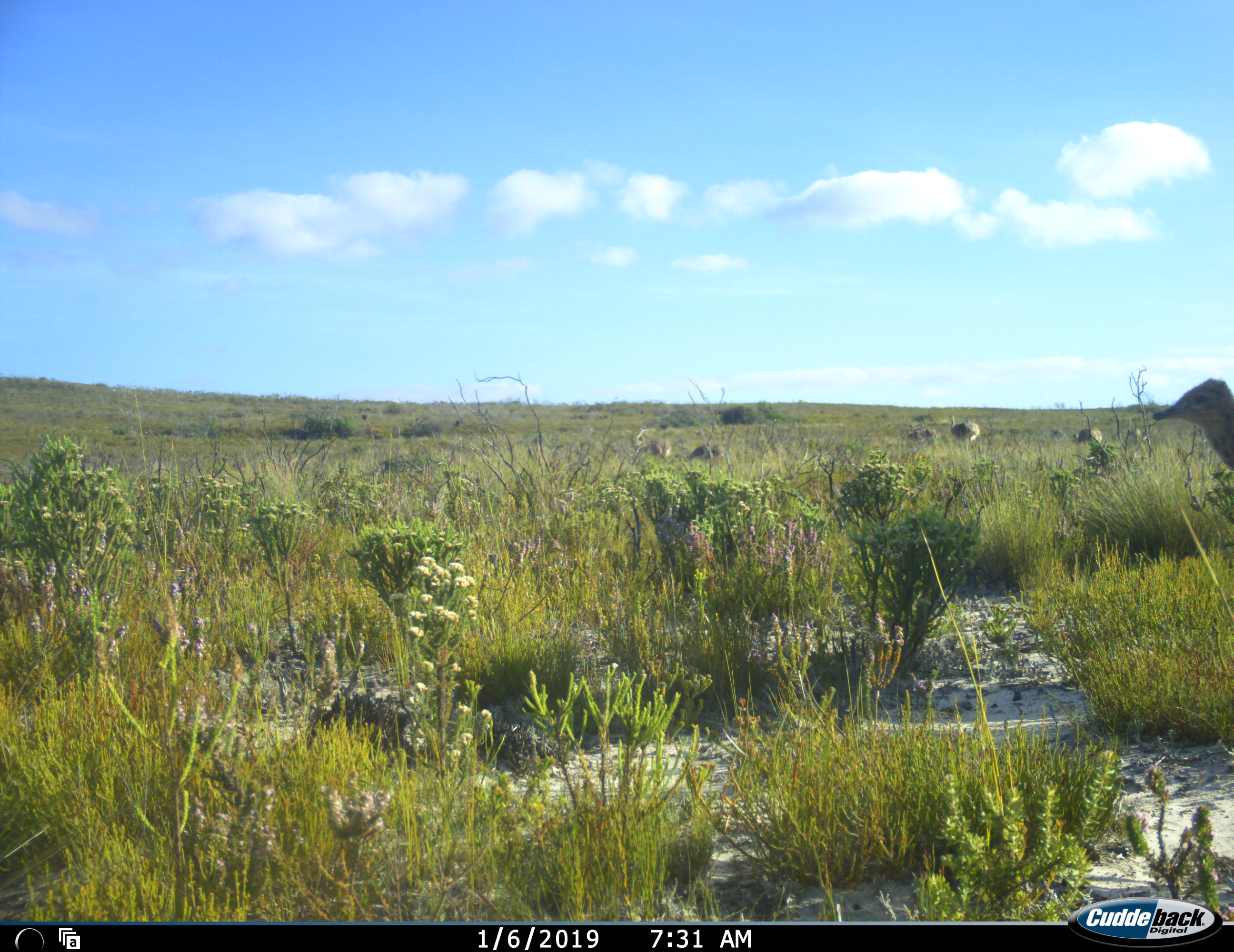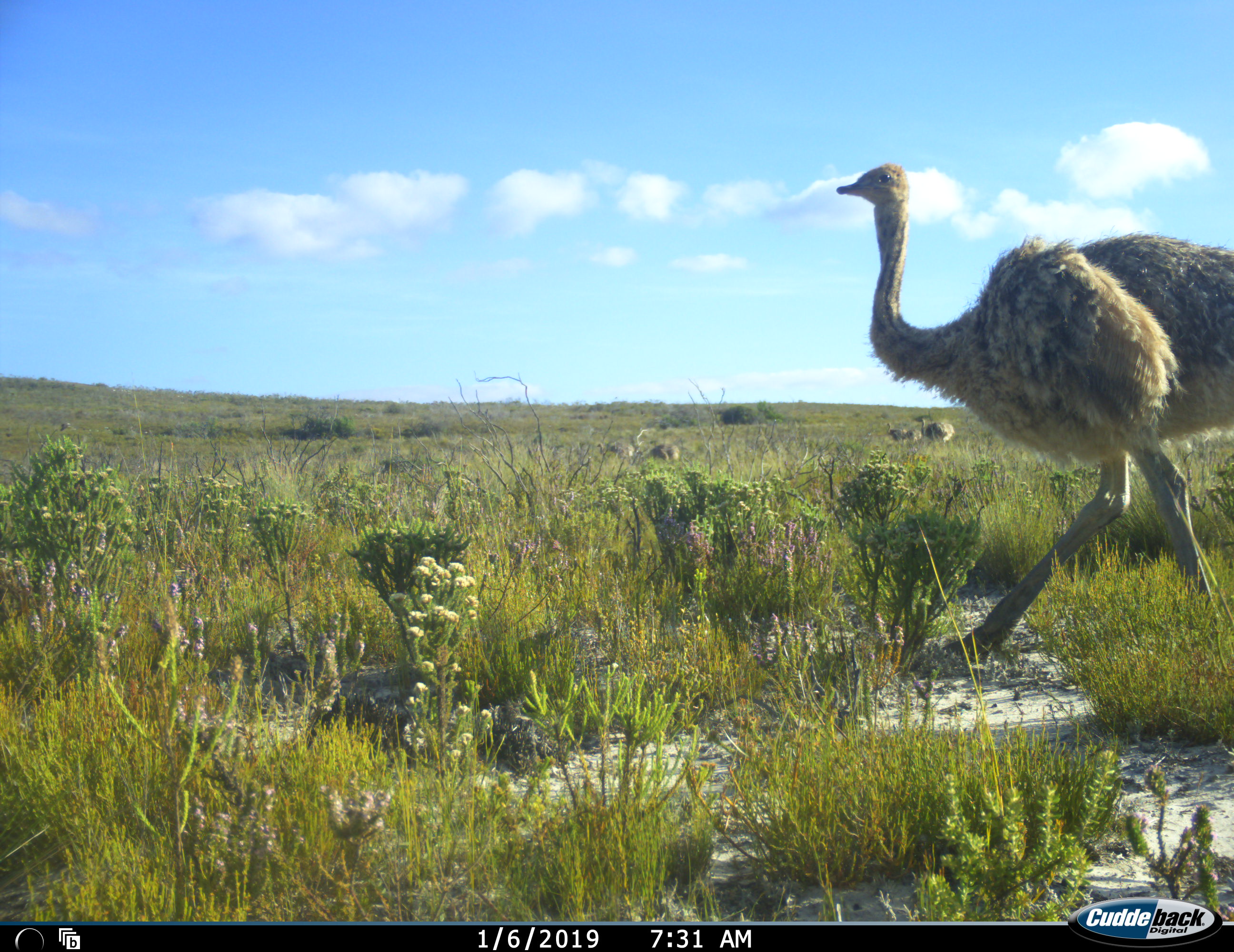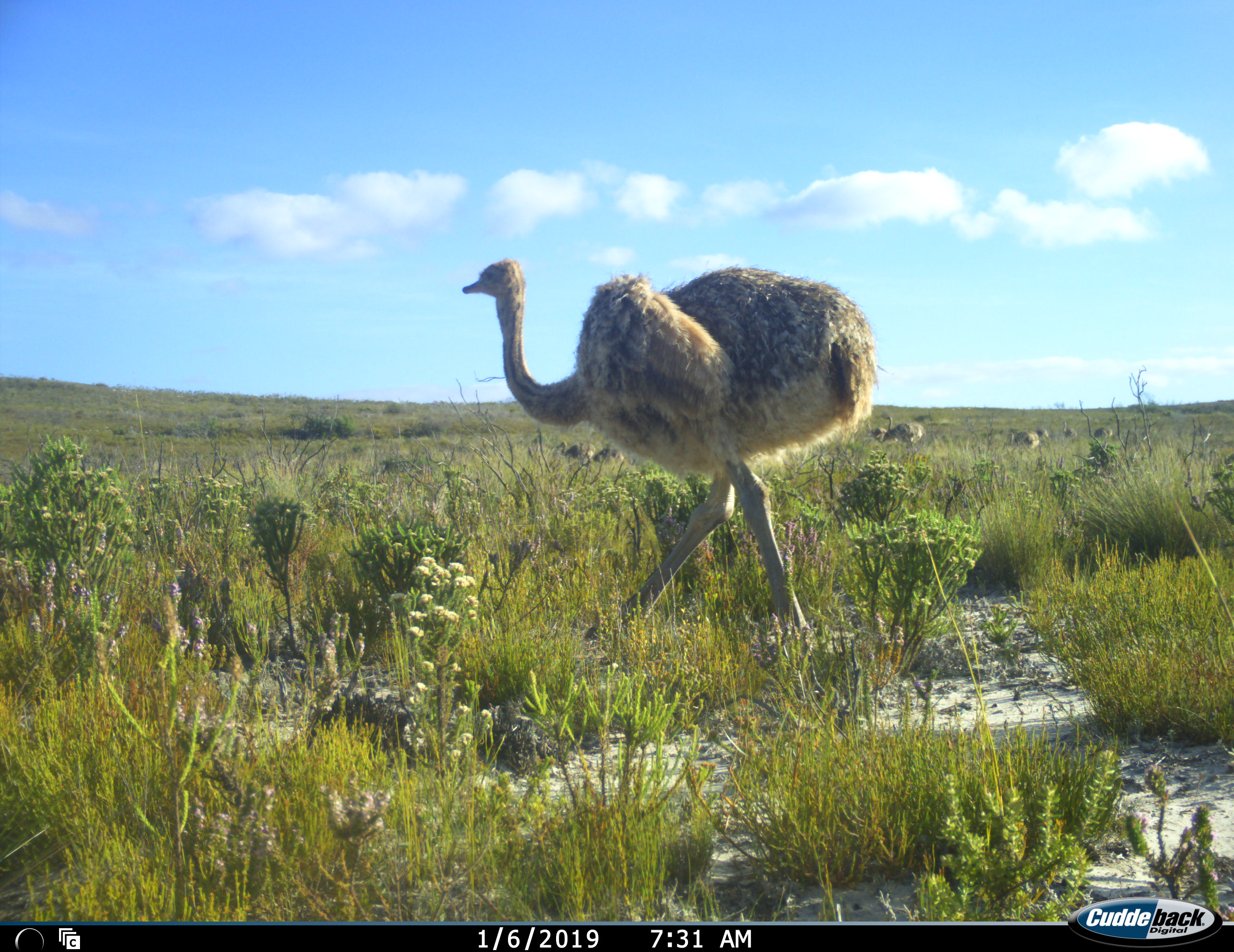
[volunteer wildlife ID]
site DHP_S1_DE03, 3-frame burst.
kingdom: Animalia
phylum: Chordata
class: Aves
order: Struthioniformes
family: Struthionidae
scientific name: Struthionidae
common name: ostrich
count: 9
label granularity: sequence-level